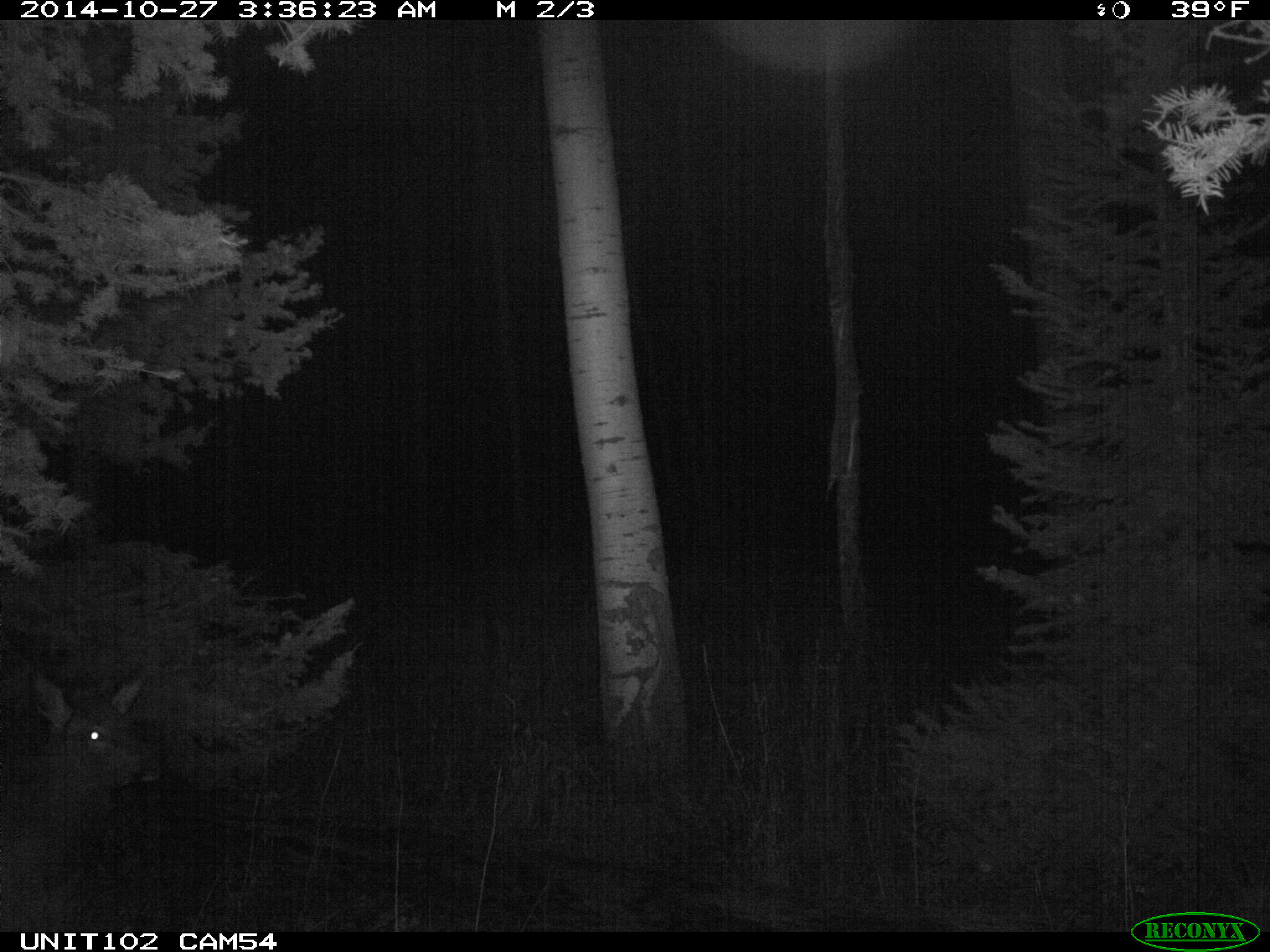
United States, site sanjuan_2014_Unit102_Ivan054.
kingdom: Animalia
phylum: Chordata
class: Mammalia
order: Artiodactyla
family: Cervidae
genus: Cervus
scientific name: Cervus elaphus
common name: red deer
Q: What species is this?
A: Cervus elaphus (red deer).